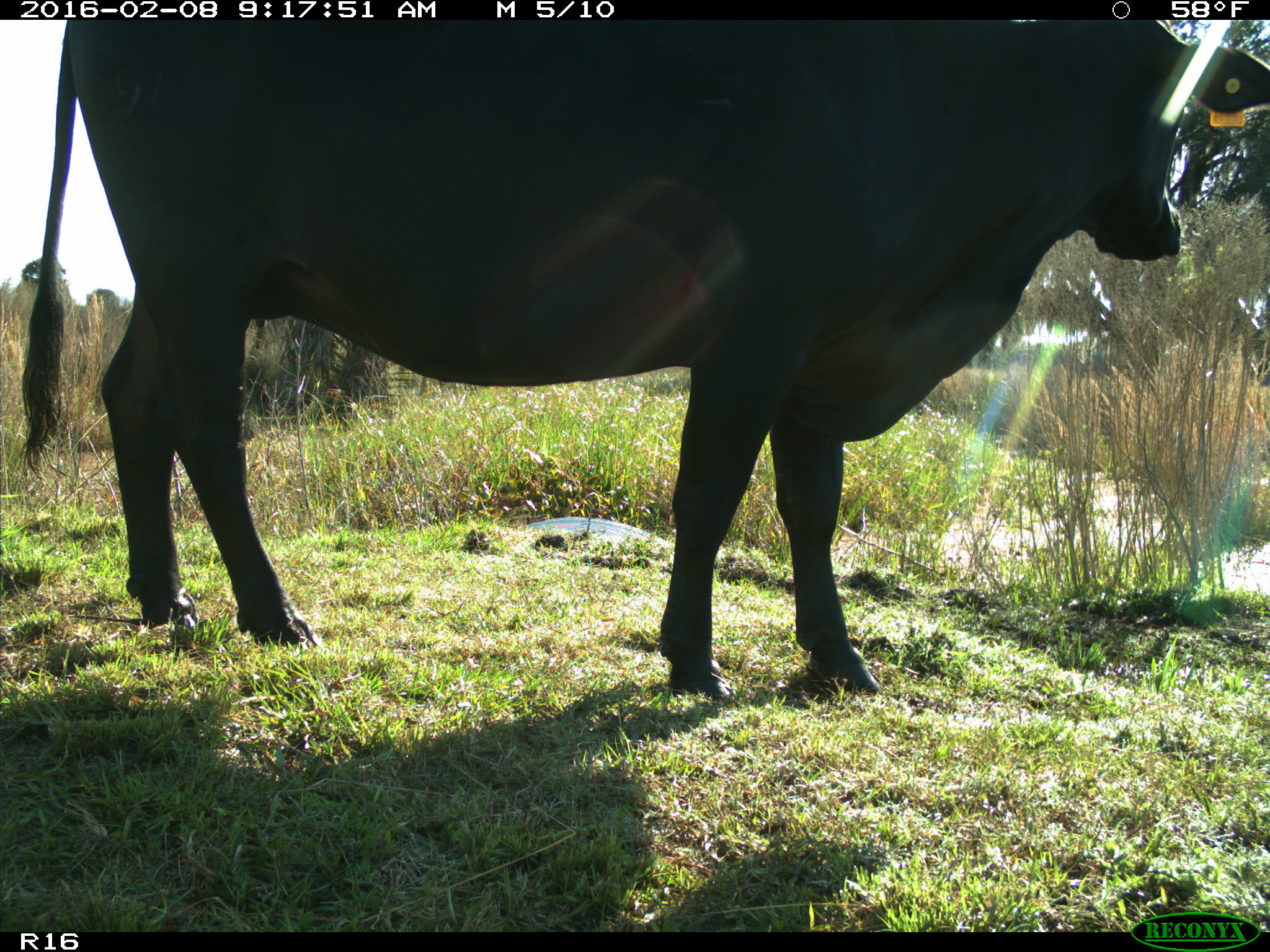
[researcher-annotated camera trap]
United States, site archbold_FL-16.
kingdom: Animalia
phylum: Chordata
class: Mammalia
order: Artiodactyla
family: Bovidae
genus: Bos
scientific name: Bos taurus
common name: domestic cow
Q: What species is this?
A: Bos taurus (domestic cow).